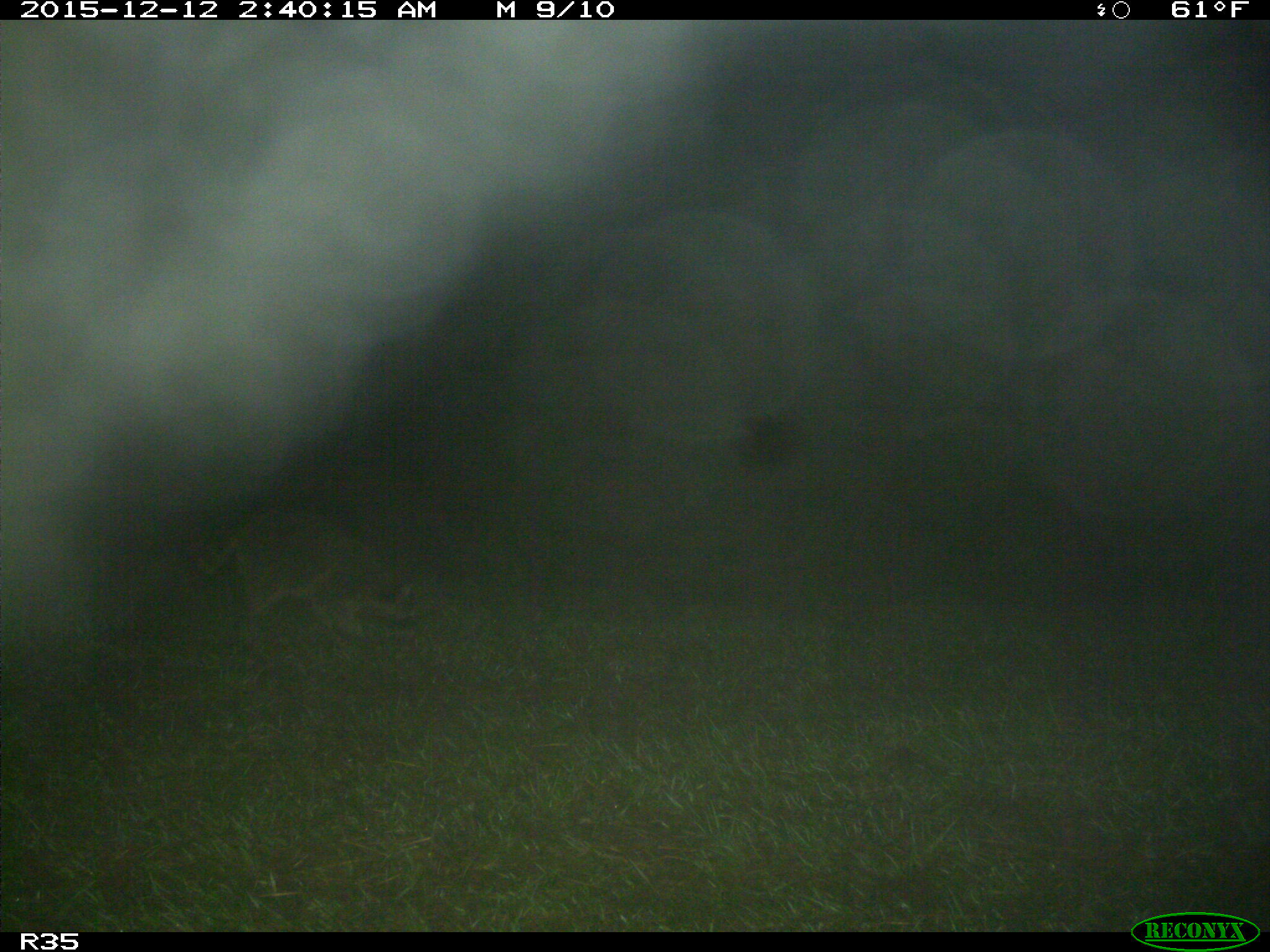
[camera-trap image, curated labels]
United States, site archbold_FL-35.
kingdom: Animalia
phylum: Chordata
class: Mammalia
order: Carnivora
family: Procyonidae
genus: Procyon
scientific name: Procyon lotor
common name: common raccoon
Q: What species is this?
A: Procyon lotor (common raccoon).